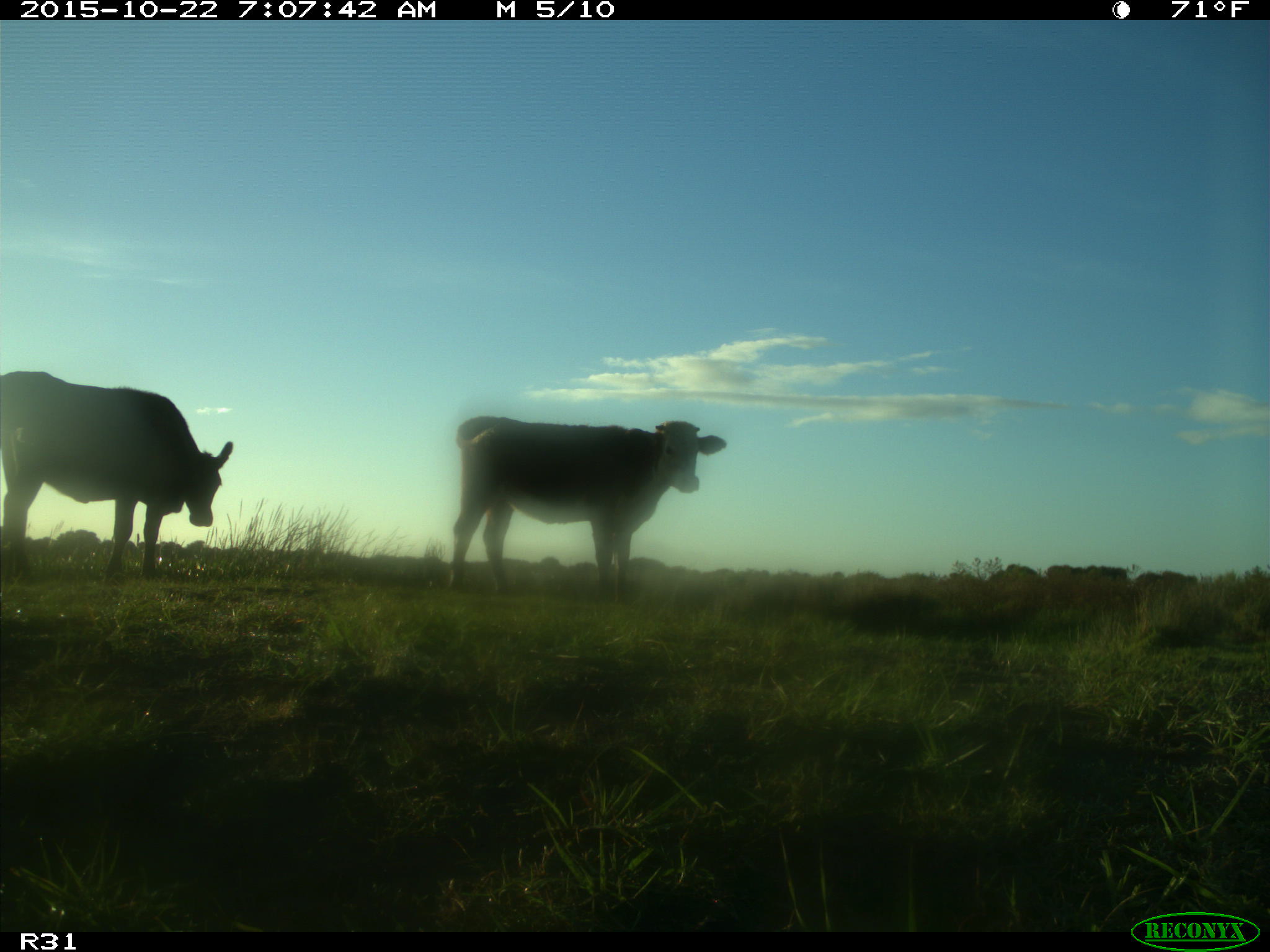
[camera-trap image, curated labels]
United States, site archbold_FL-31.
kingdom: Animalia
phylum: Chordata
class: Mammalia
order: Artiodactyla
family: Bovidae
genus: Bos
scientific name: Bos taurus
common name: domestic cow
Bos taurus (domestic cow).